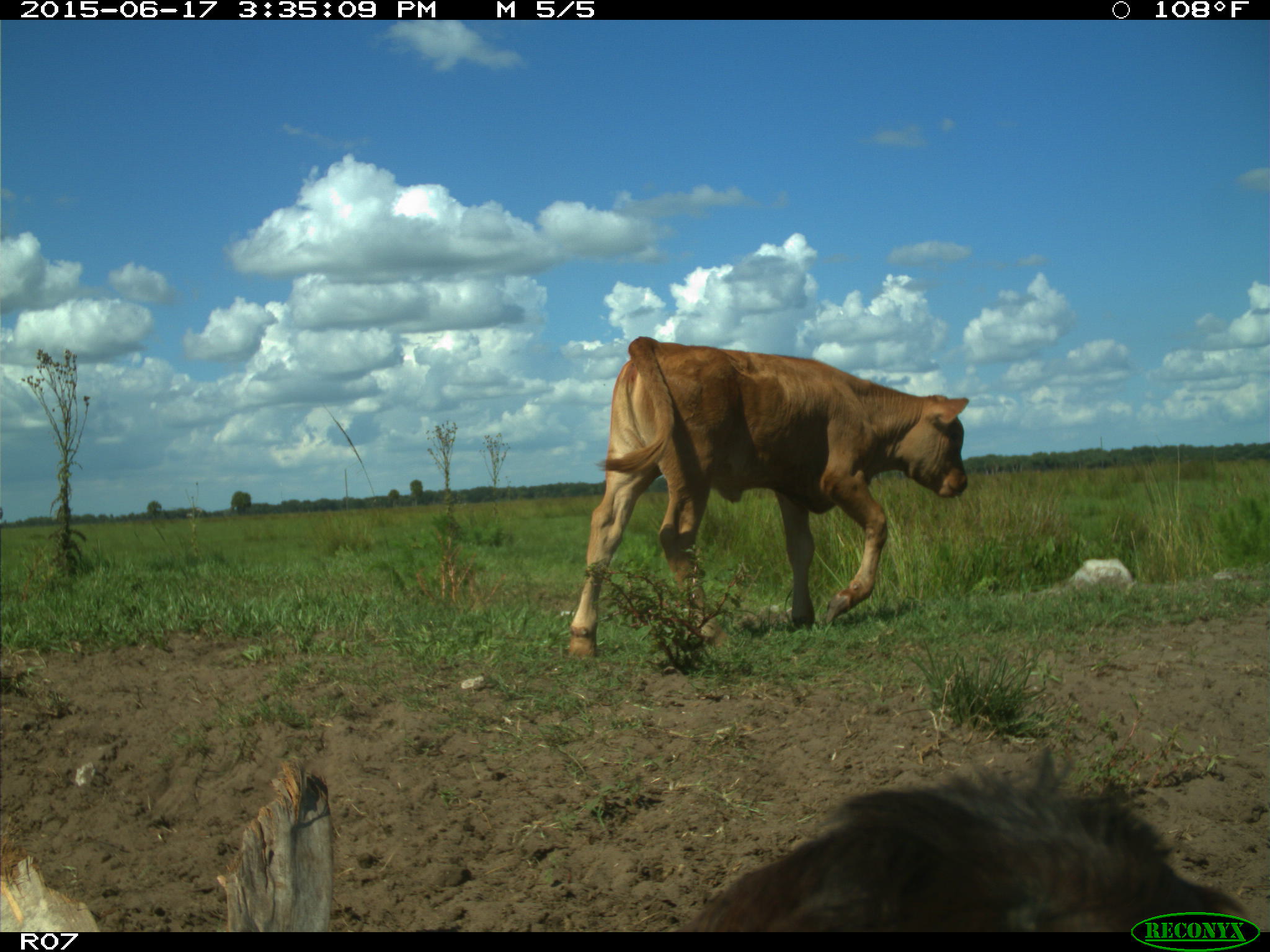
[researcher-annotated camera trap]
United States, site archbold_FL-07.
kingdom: Animalia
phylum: Chordata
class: Mammalia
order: Artiodactyla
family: Bovidae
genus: Bos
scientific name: Bos taurus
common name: domestic cow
Bos taurus (domestic cow).